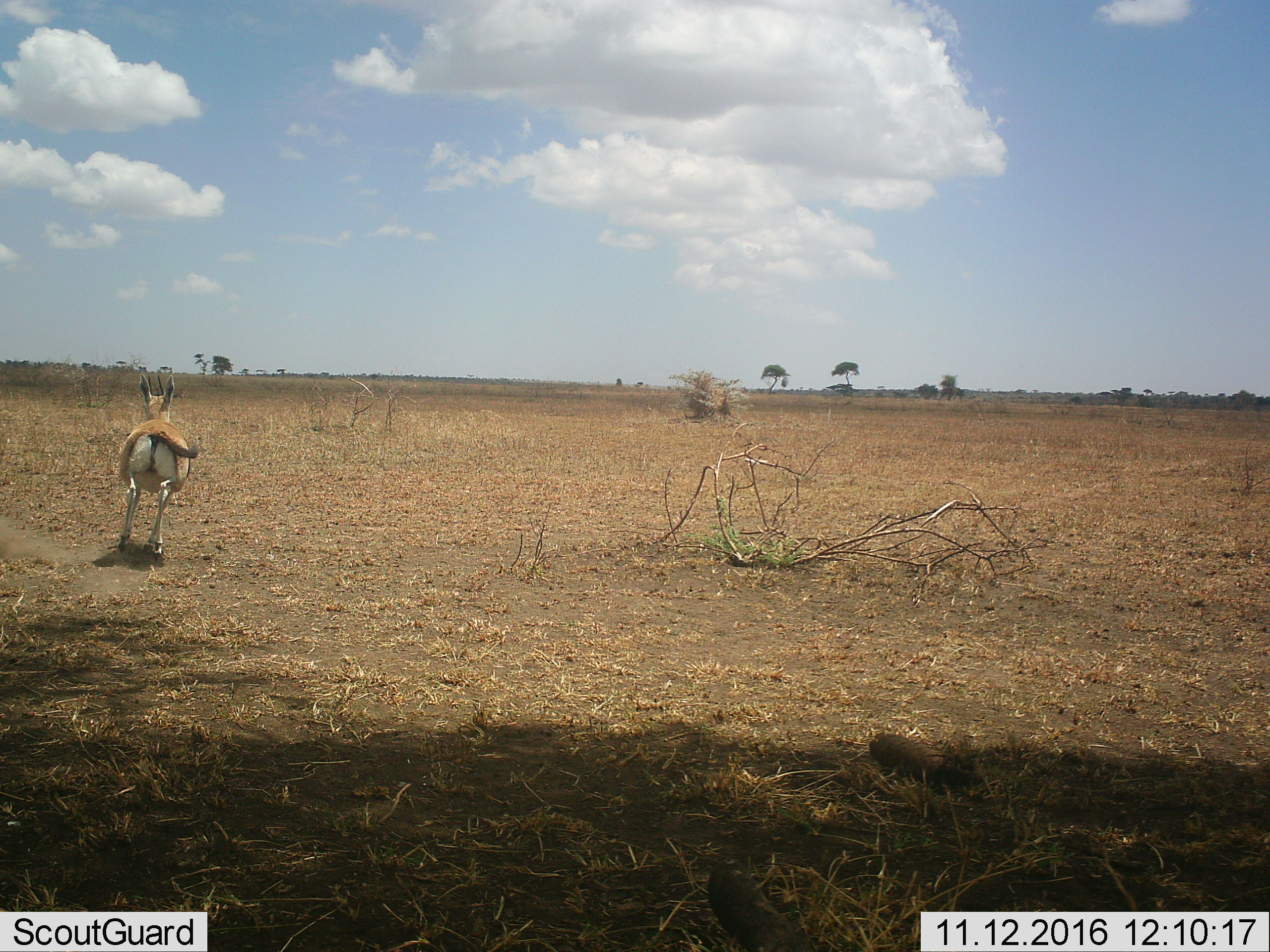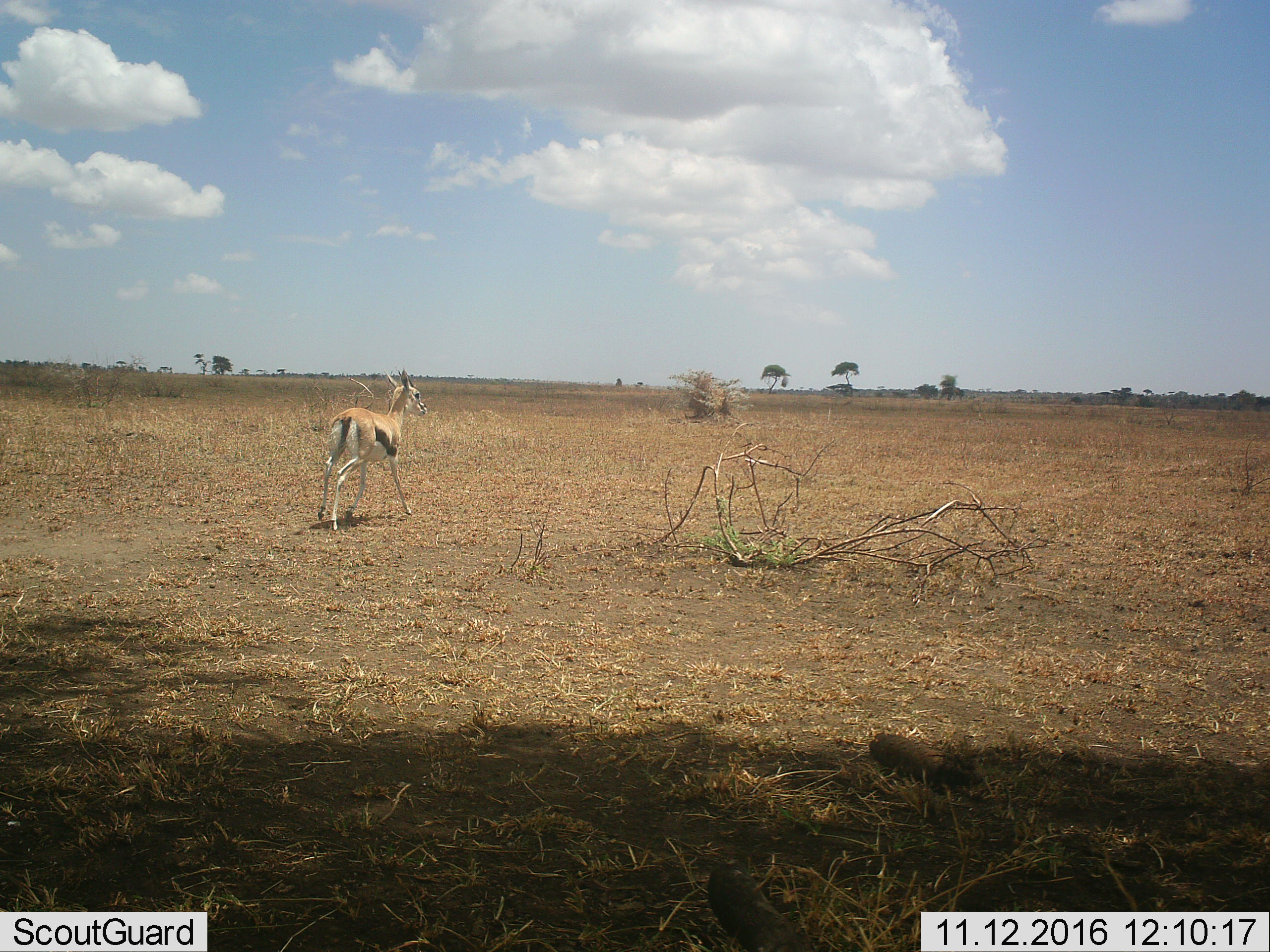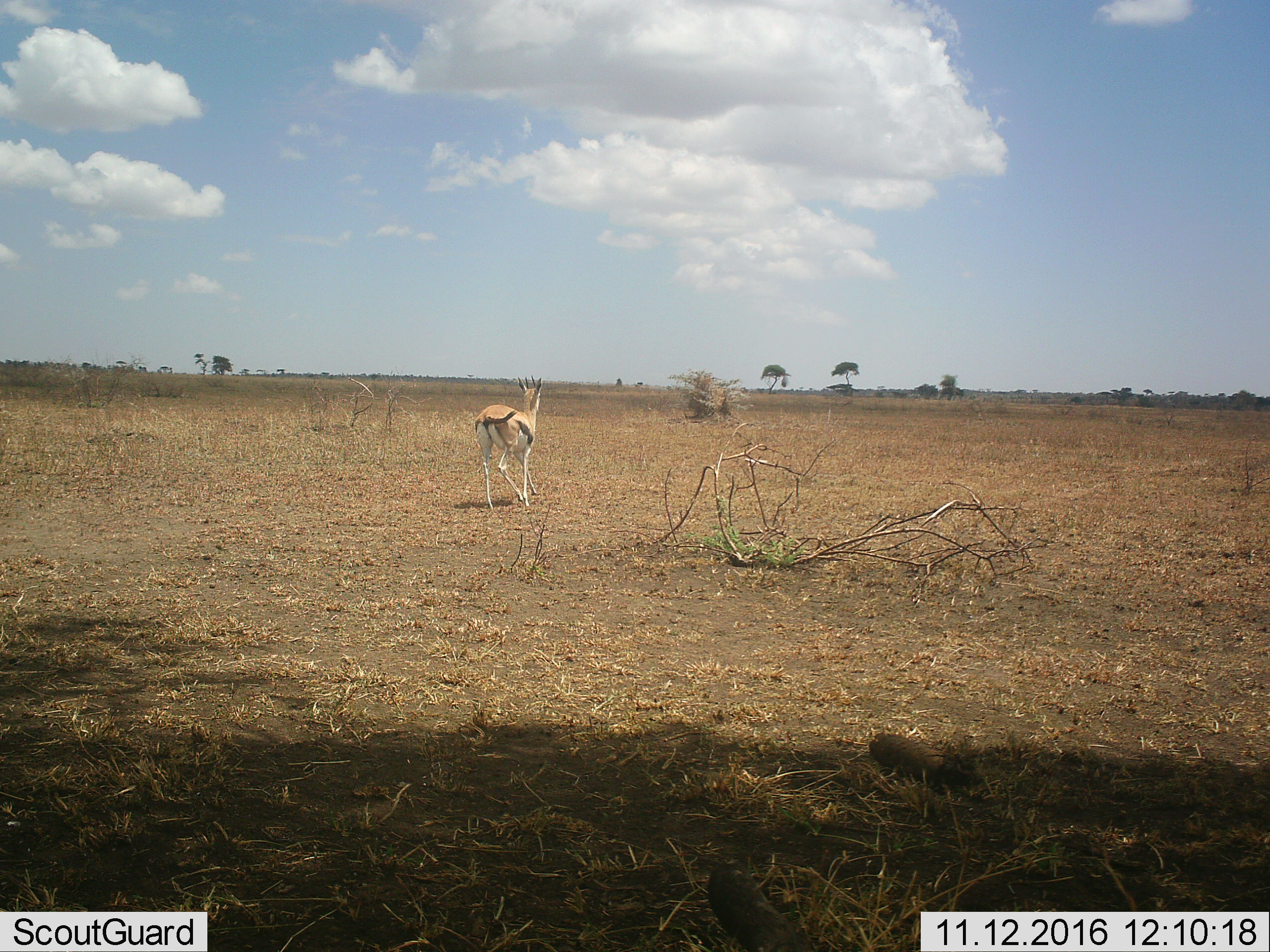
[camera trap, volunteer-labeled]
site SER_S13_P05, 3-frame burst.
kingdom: Animalia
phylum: Chordata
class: Mammalia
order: Artiodactyla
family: Bovidae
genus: Eudorcas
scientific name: Eudorcas thomsonii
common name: thomson's gazelle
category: gazellethomsons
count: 1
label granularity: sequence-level